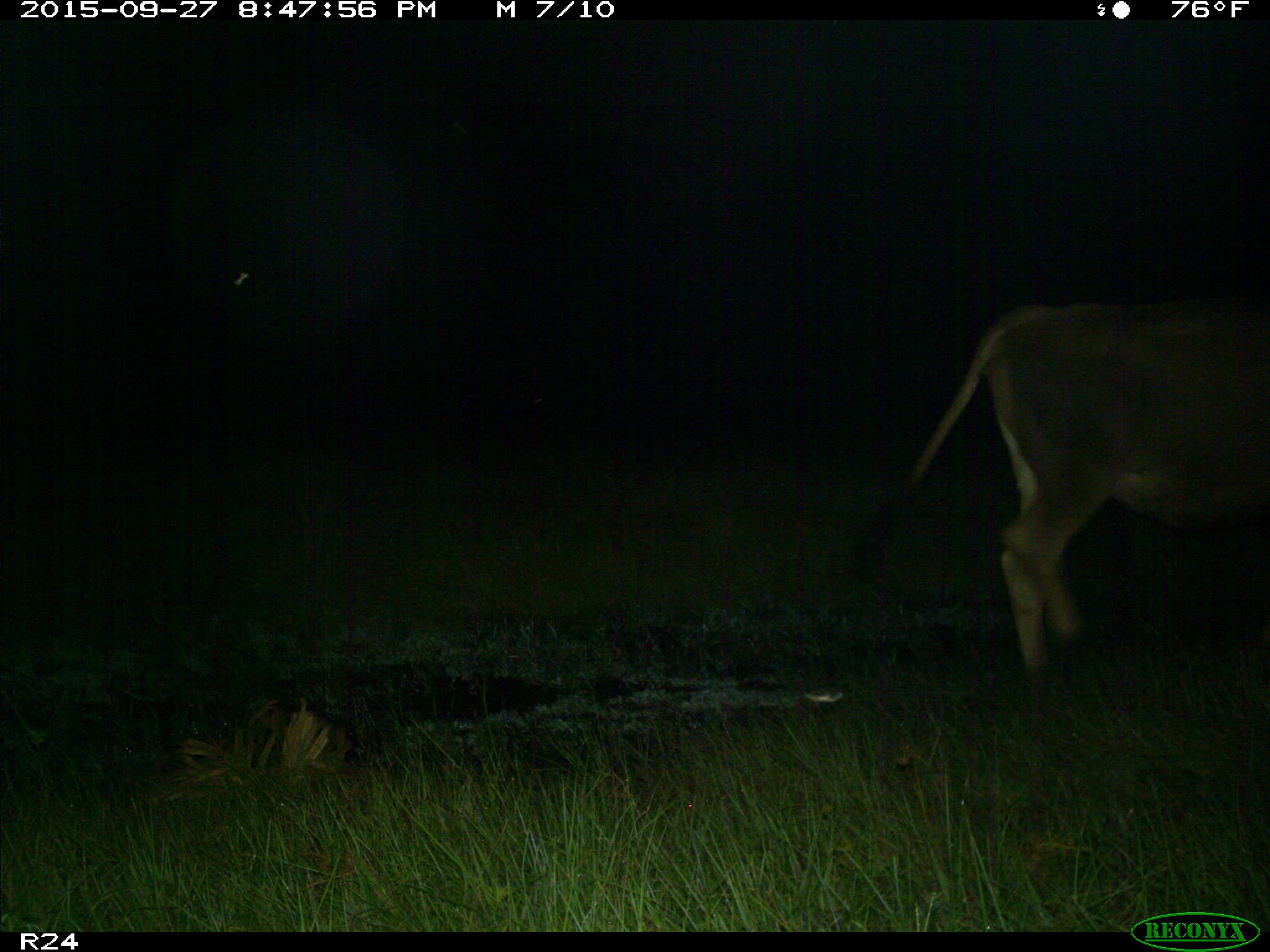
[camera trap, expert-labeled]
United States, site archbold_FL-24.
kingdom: Animalia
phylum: Chordata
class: Mammalia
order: Artiodactyla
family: Bovidae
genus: Bos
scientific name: Bos taurus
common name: domestic cow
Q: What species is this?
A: Bos taurus (domestic cow).